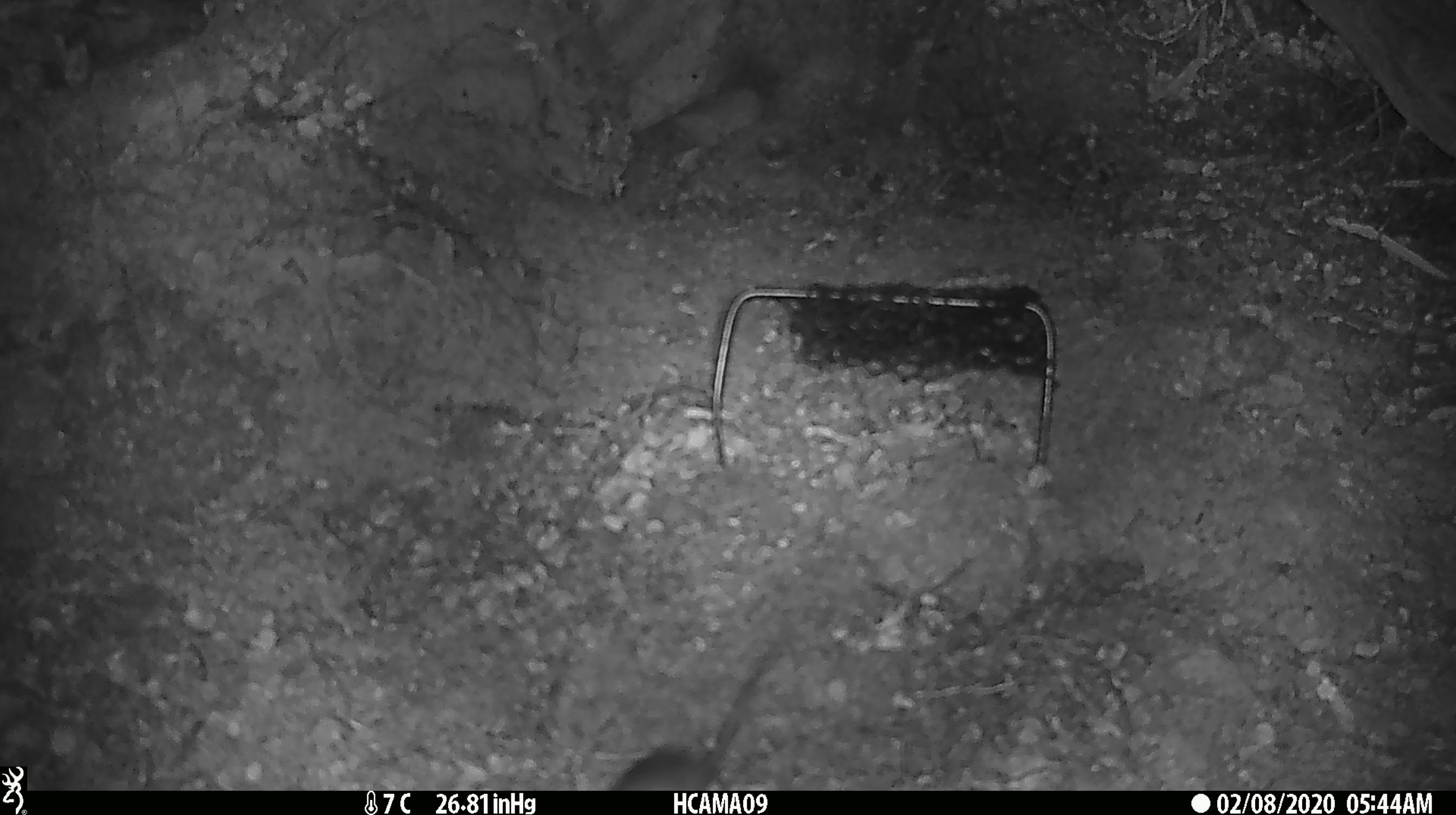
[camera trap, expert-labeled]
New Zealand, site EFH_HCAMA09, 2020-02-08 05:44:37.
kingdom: Animalia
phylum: Chordata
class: Mammalia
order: Rodentia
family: Muridae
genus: Mus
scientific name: Mus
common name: mouse